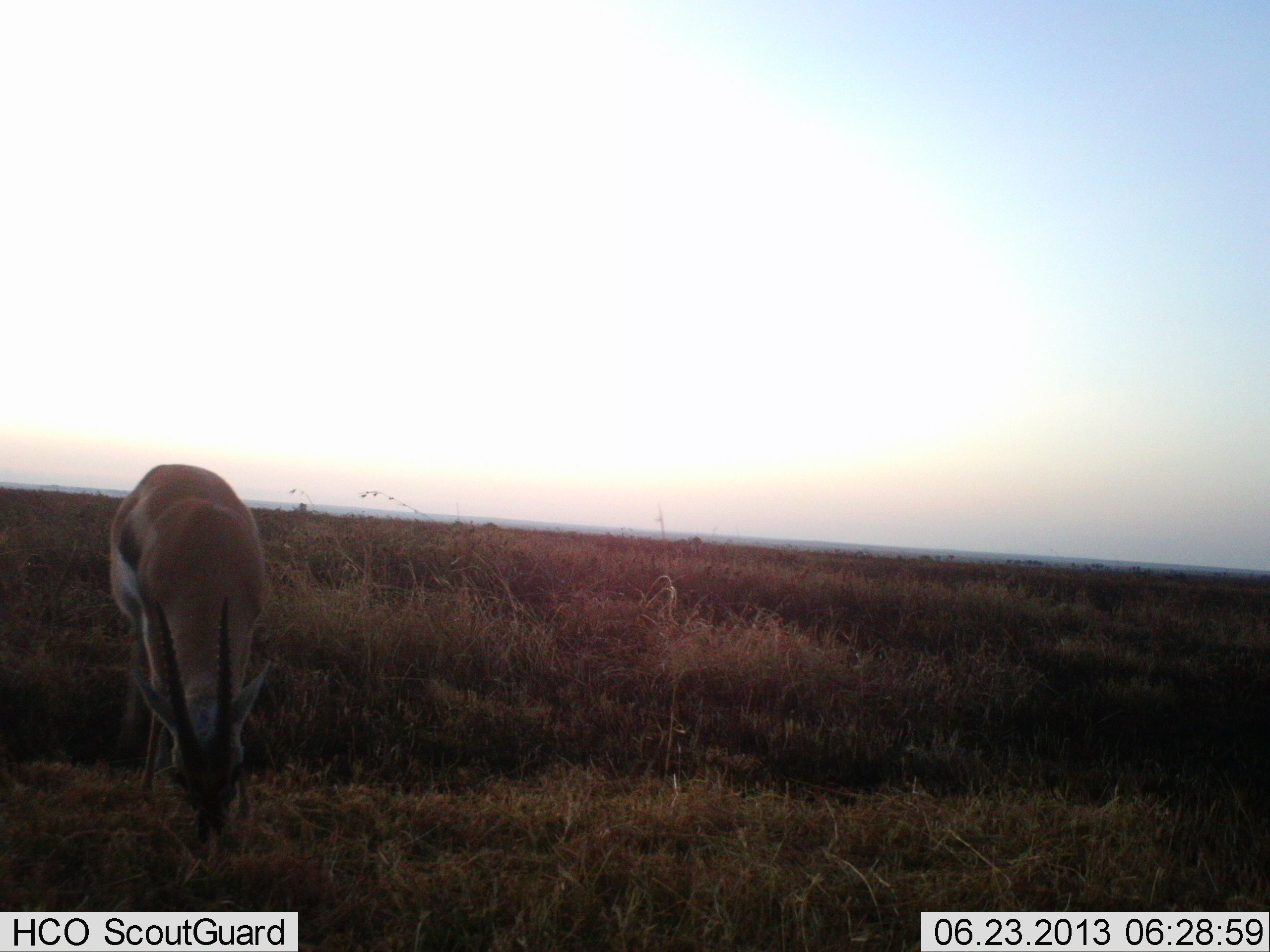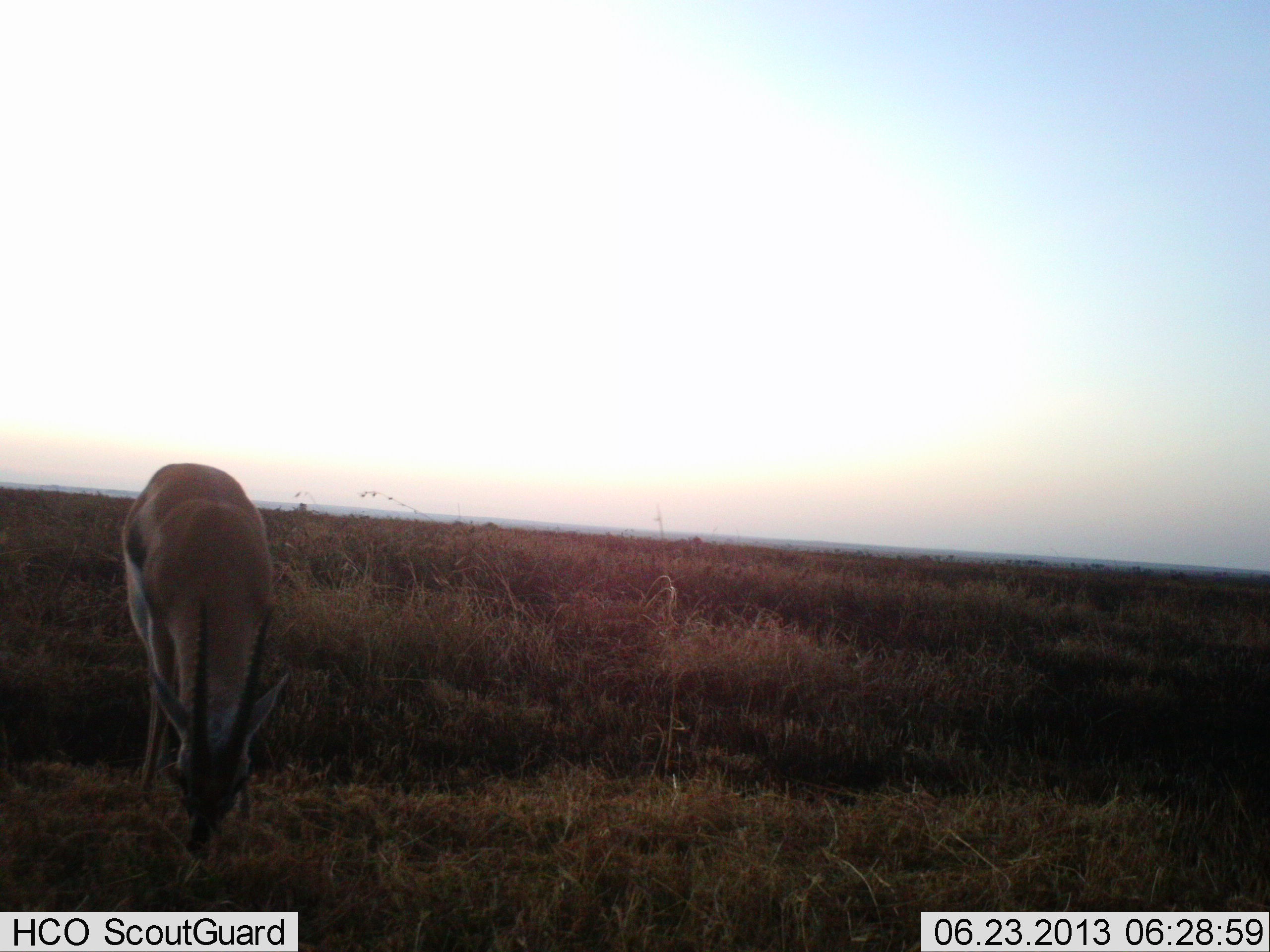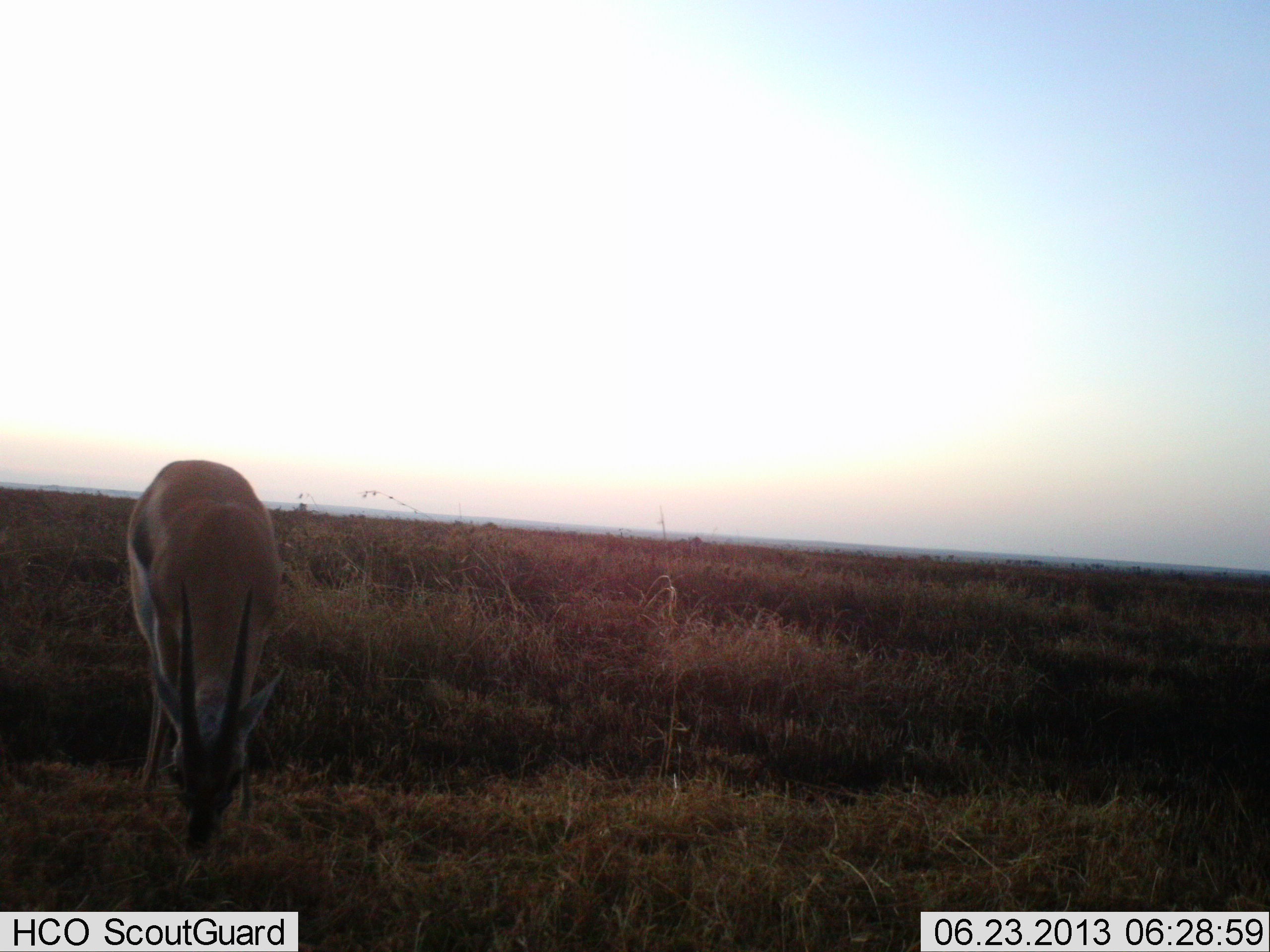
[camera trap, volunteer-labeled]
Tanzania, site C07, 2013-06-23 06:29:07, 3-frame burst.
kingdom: Animalia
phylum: Chordata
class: Mammalia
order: Artiodactyla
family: Bovidae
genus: Eudorcas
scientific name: Eudorcas thomsonii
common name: thomson's gazelle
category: gazellethomsons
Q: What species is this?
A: Gazellethomsons (thomson's gazelle) (Eudorcas thomsonii).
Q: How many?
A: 1.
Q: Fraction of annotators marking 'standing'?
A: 26%.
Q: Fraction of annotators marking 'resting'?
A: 0%.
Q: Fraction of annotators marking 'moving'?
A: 0%.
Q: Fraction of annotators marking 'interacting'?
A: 0%.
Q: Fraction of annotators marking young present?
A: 0%.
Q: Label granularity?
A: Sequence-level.